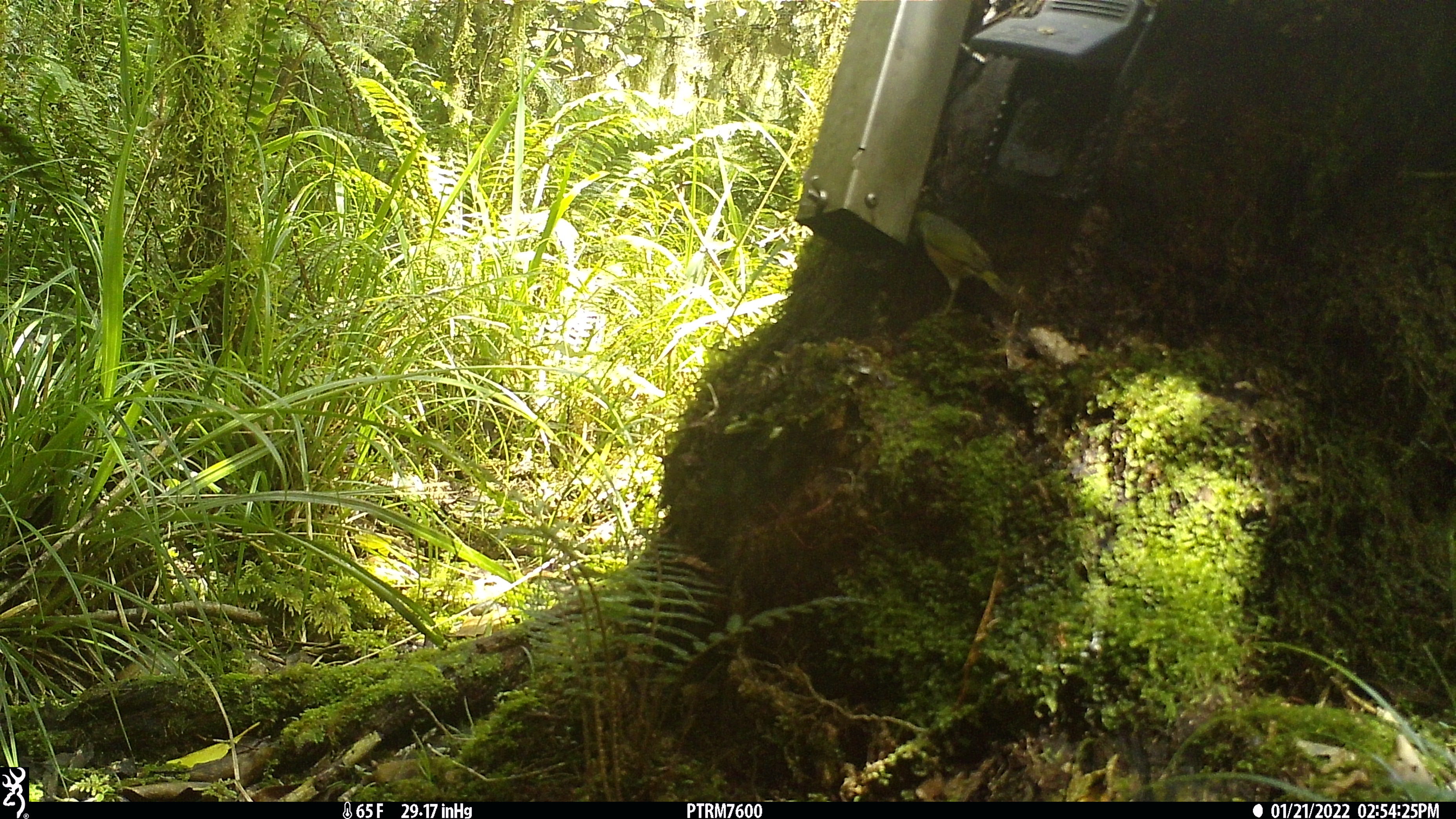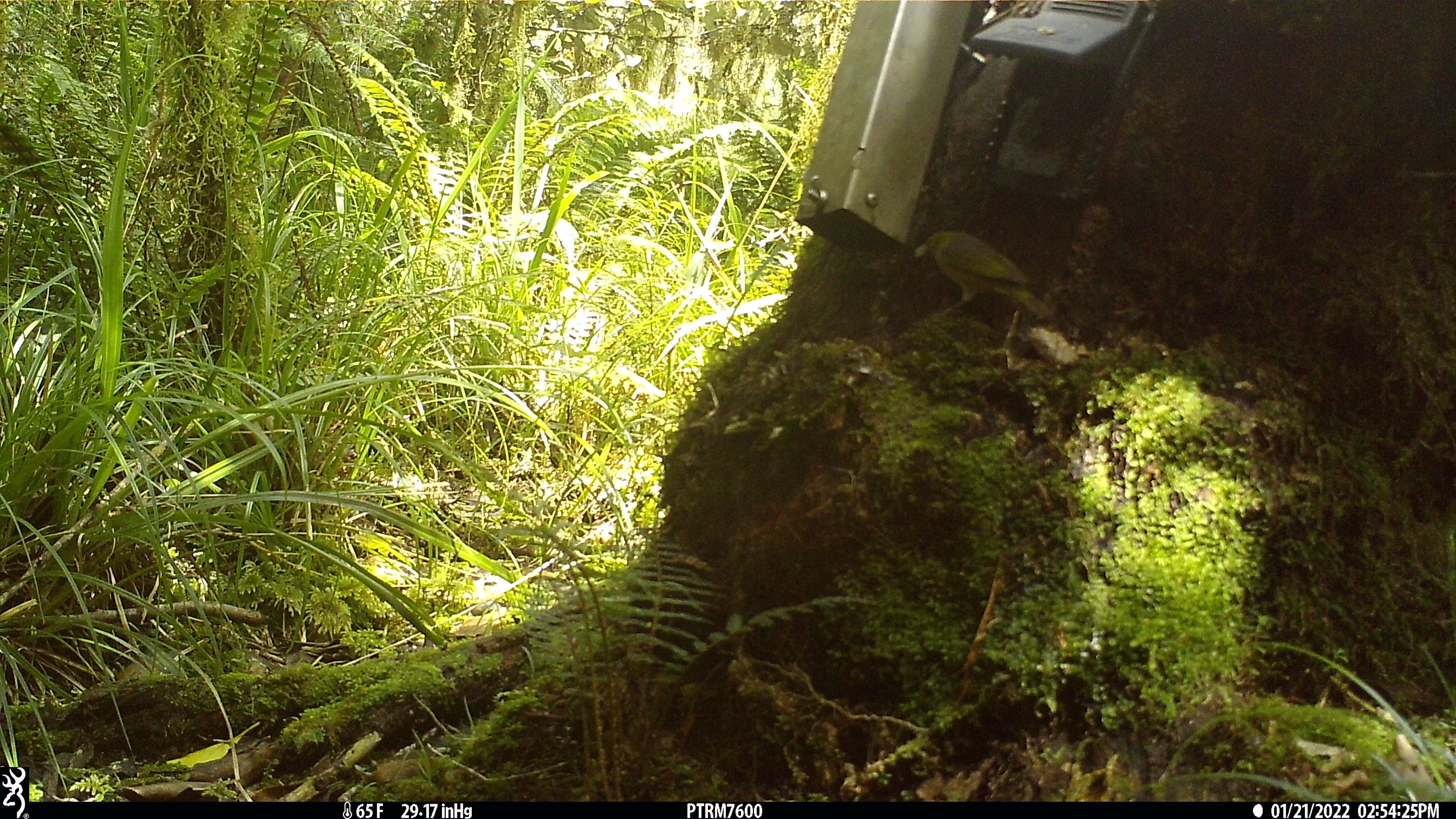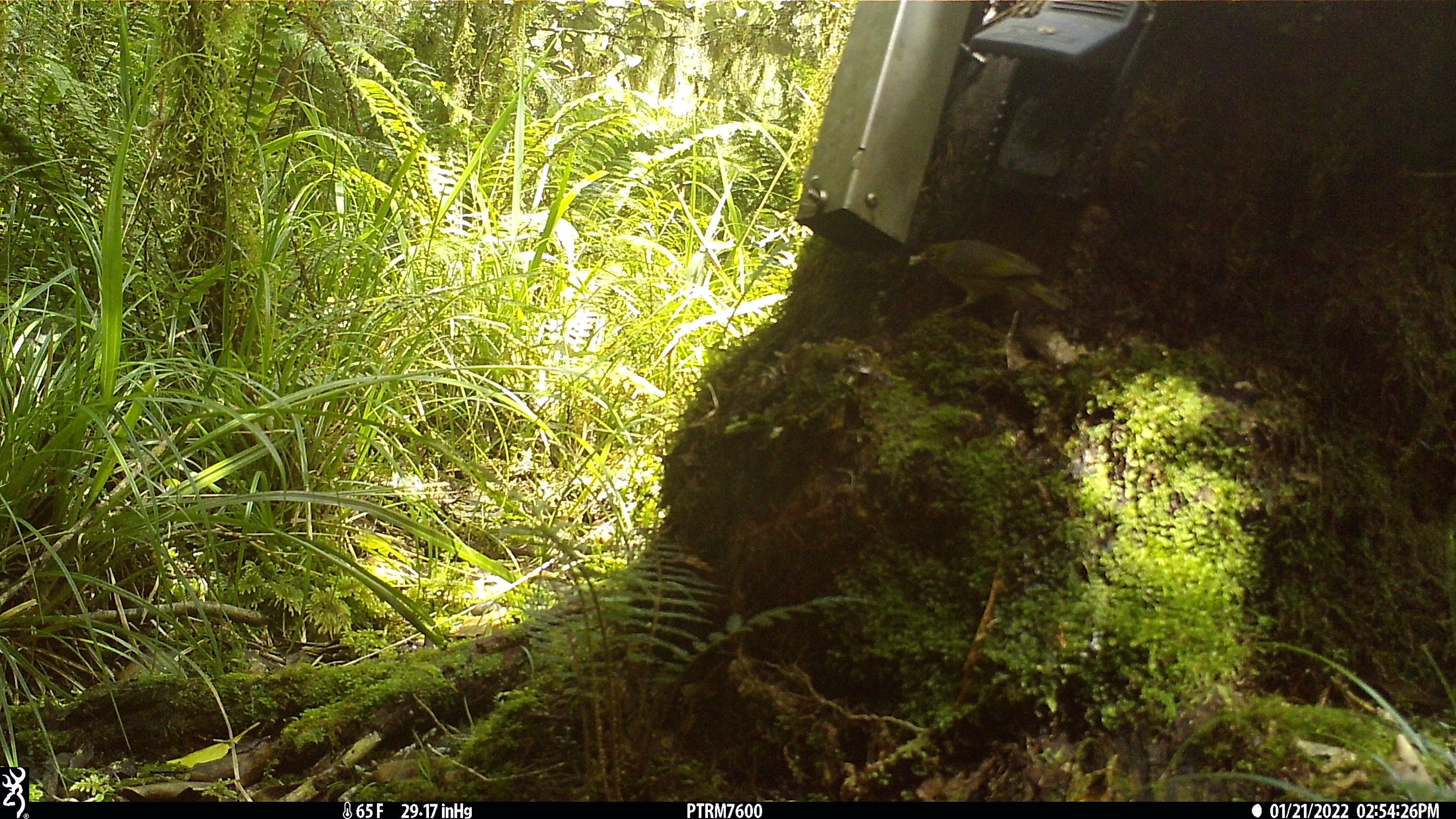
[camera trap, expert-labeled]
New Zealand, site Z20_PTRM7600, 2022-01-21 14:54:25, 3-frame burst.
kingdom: Animalia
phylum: Chordata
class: Aves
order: Passeriformes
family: Zosteropidae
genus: Zosterops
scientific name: Zosterops lateralis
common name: silvereye